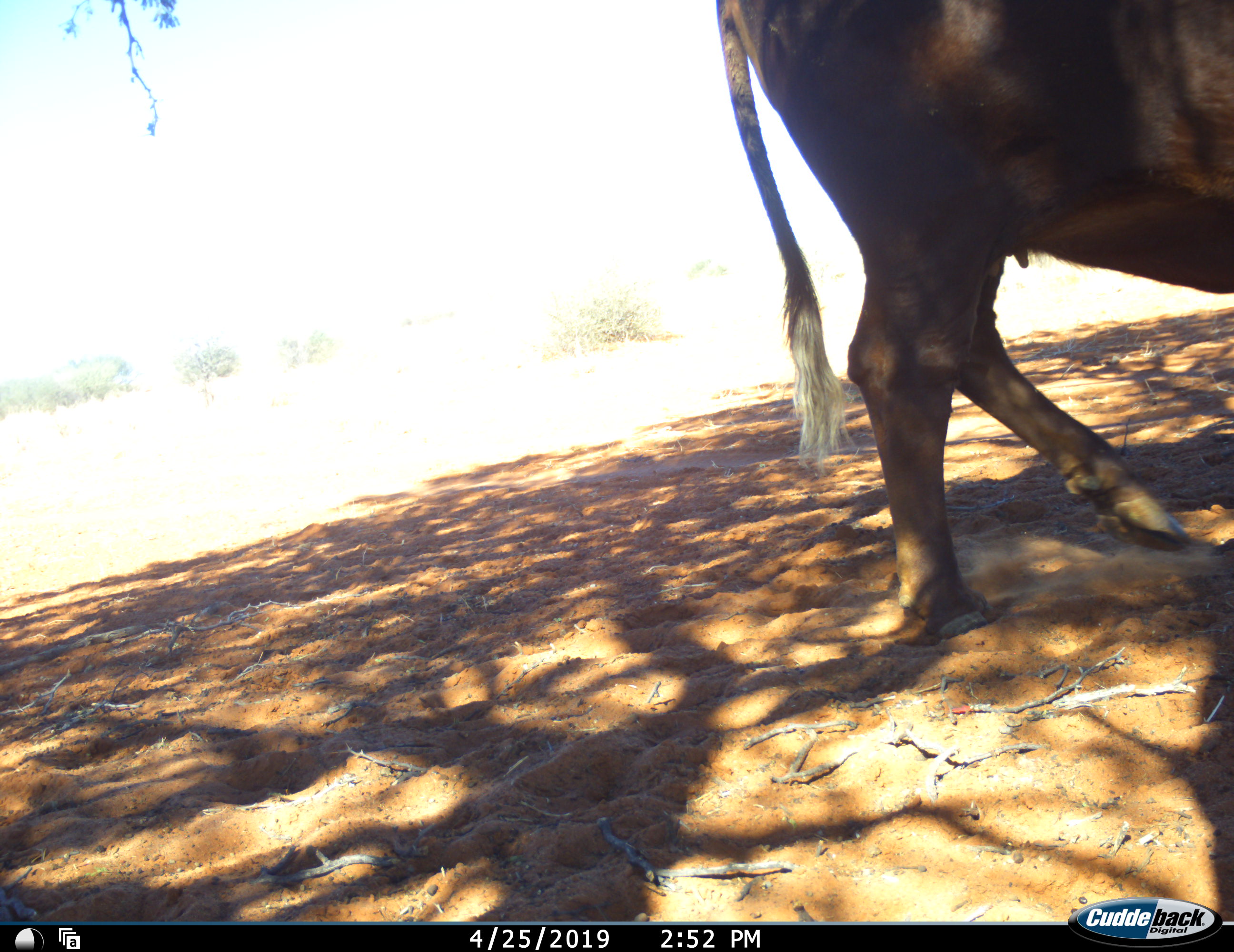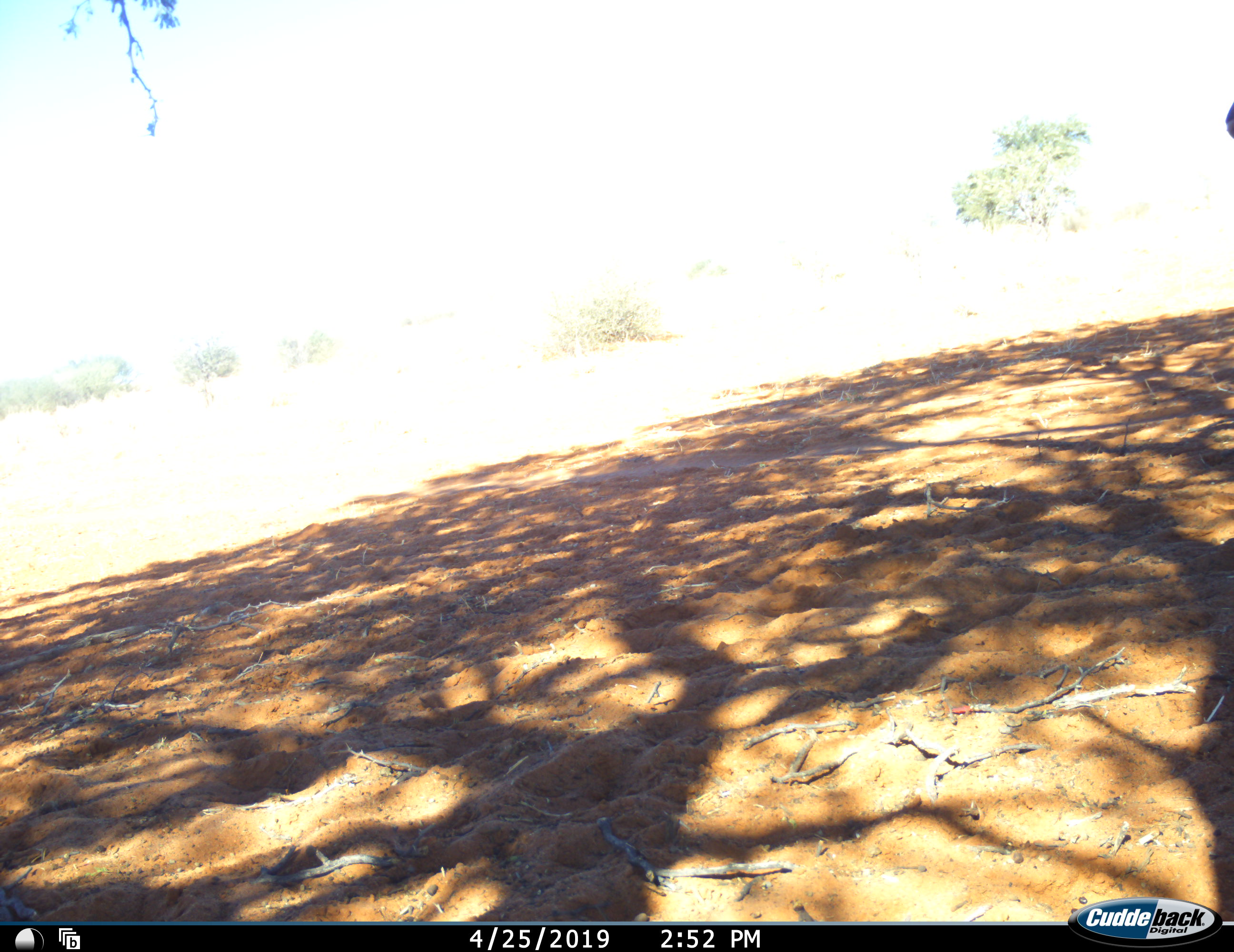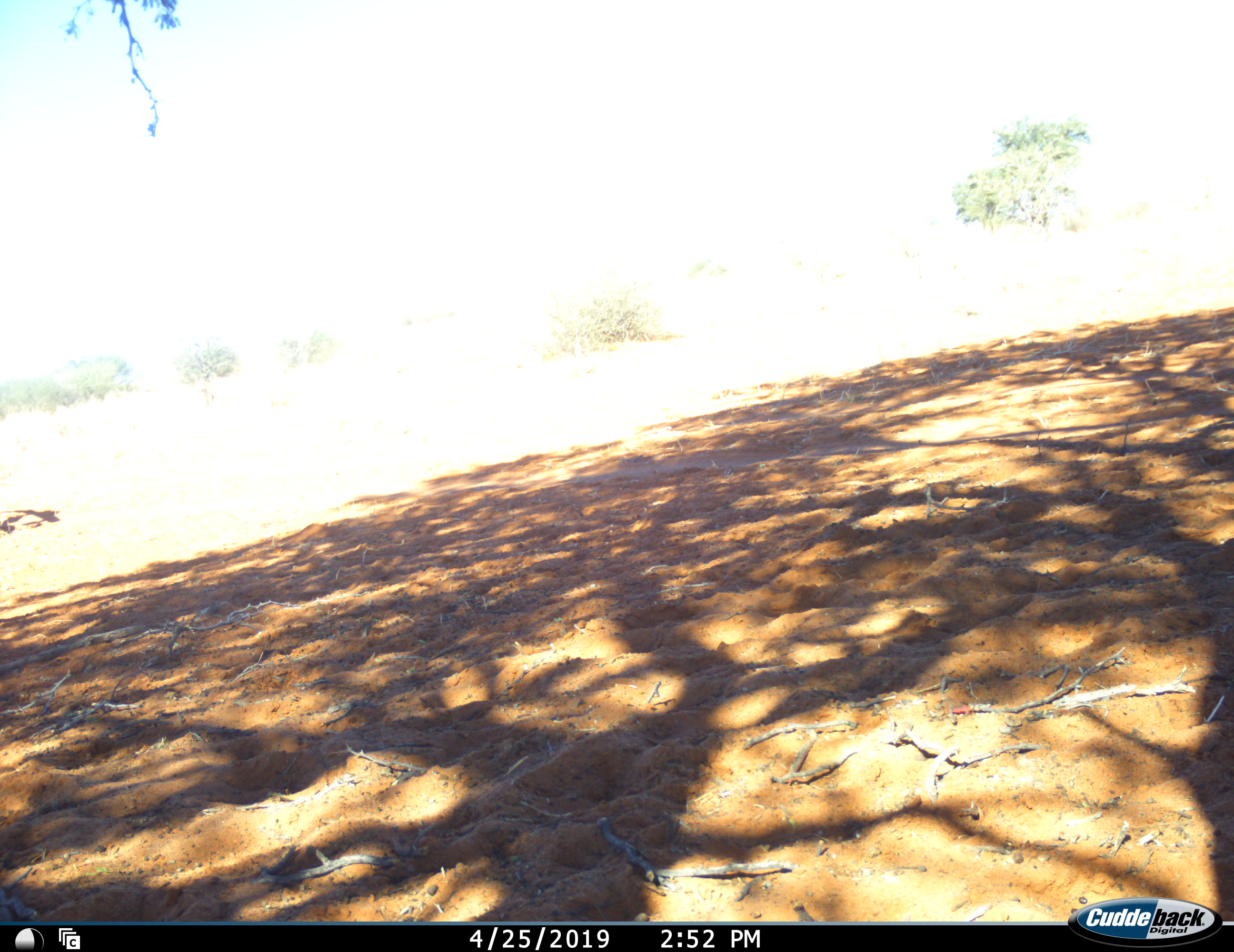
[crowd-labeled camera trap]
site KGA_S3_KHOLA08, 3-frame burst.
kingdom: Animalia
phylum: Chordata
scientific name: Vertebrata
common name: domestic animal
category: domesticanimal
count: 1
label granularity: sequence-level